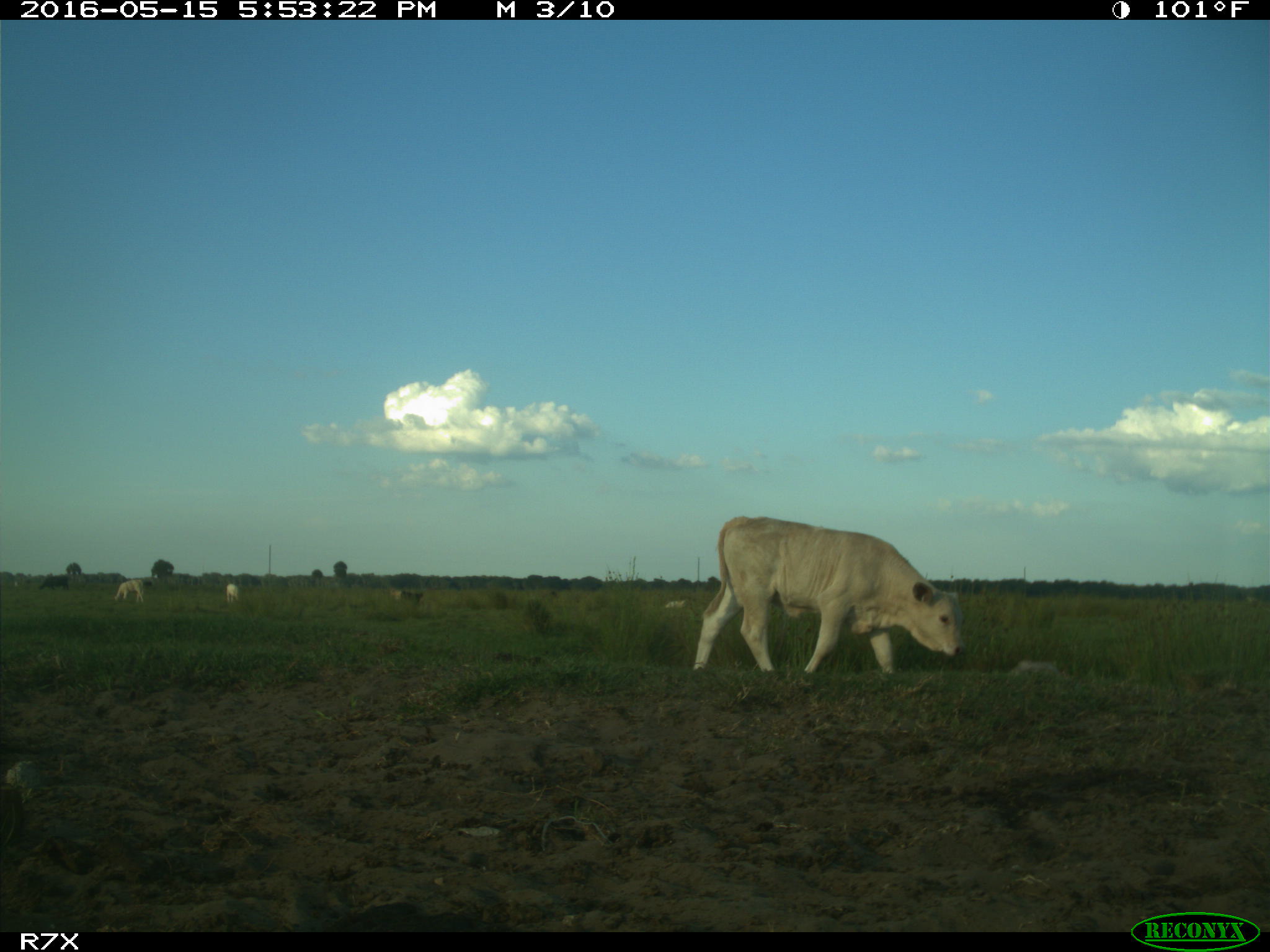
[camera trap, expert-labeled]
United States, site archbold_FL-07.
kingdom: Animalia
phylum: Chordata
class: Mammalia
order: Artiodactyla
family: Bovidae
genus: Bos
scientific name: Bos taurus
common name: domestic cow